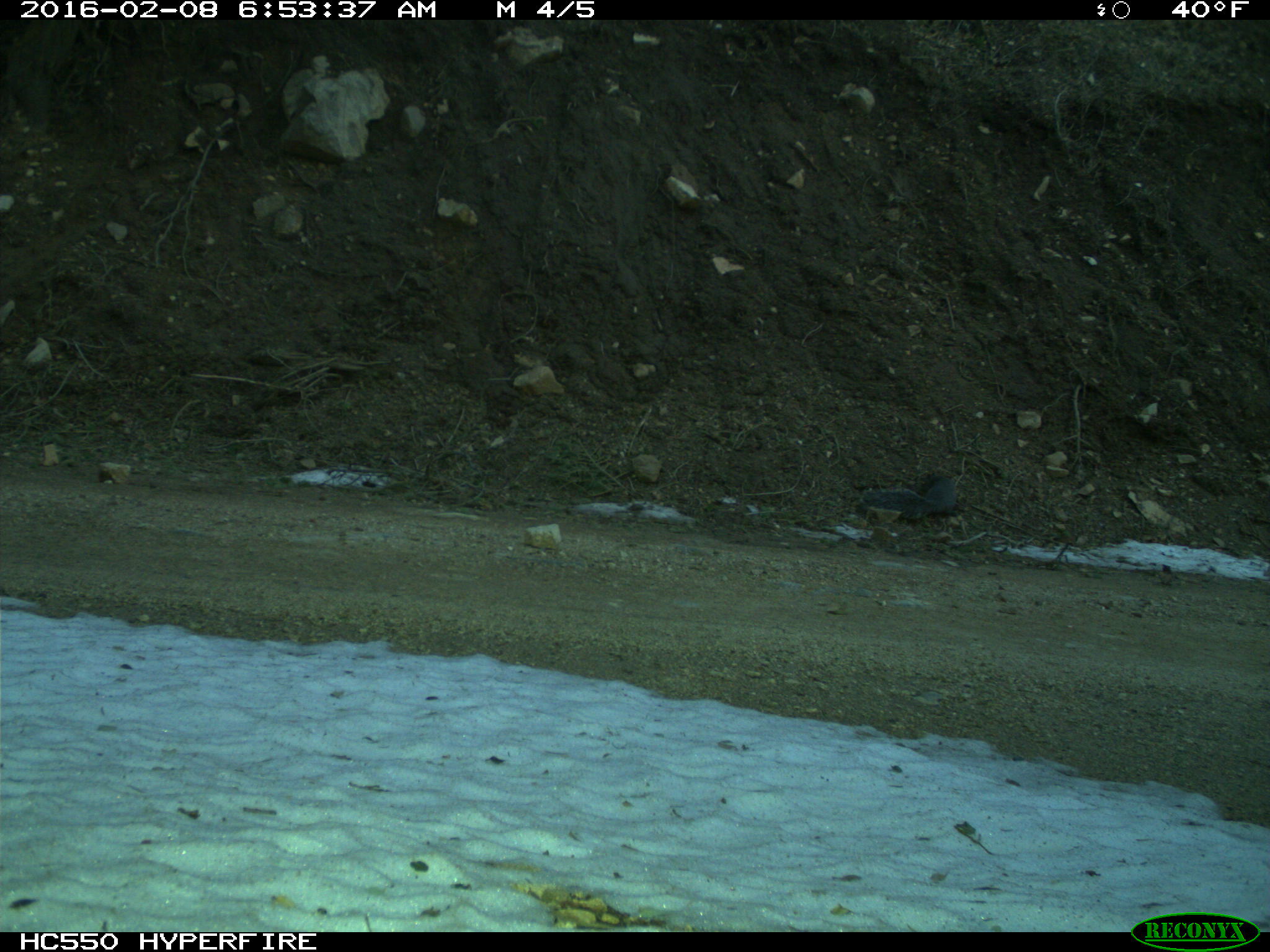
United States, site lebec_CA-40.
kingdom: Animalia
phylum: Chordata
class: Mammalia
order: Rodentia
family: Sciuridae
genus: Sciurus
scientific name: Sciurus carolinensis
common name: eastern gray squirrel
Sciurus carolinensis (eastern gray squirrel).